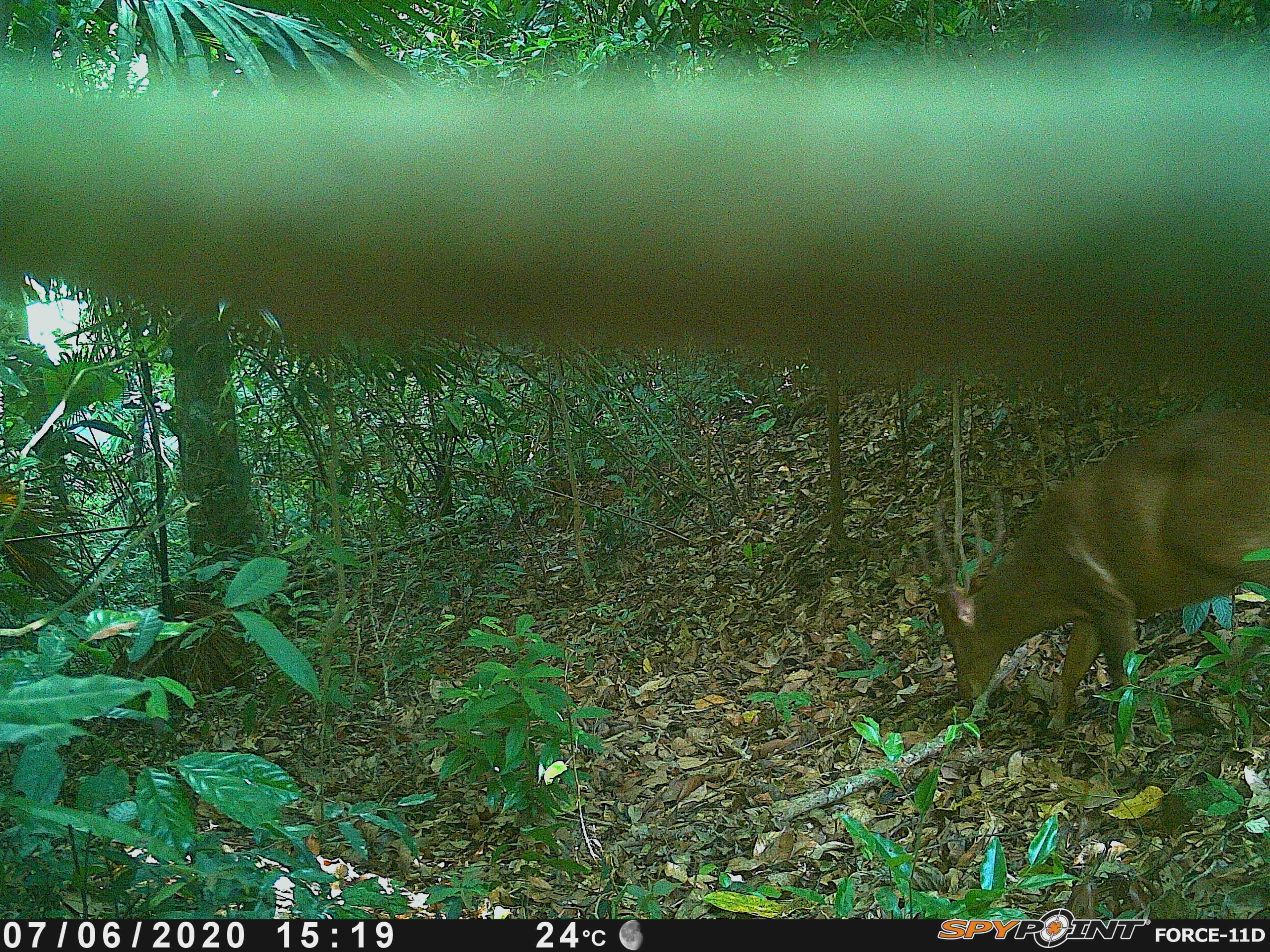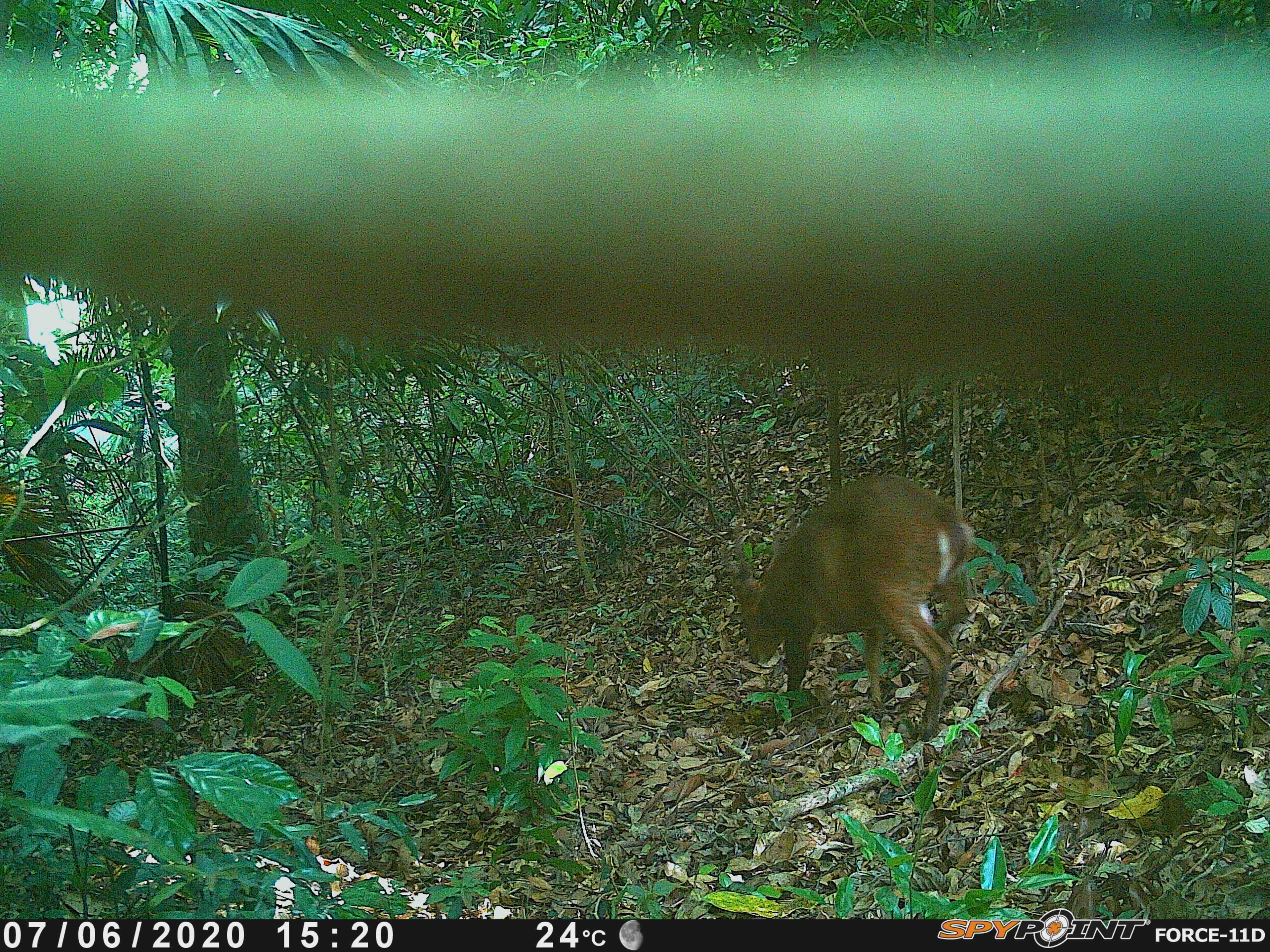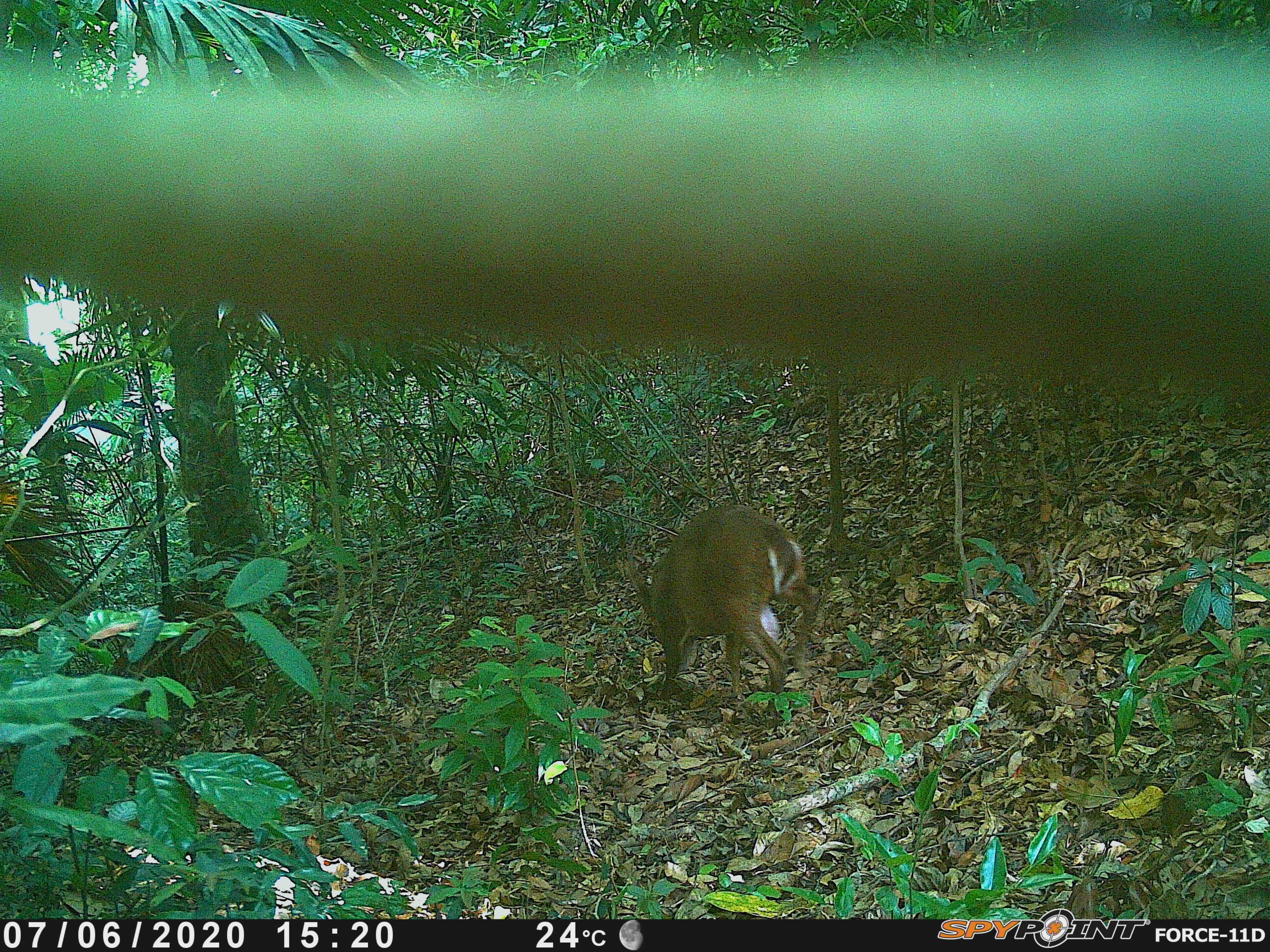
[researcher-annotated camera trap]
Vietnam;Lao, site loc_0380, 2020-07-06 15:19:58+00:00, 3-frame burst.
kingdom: Animalia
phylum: Chordata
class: Mammalia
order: Artiodactyla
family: Cervidae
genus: Muntiacus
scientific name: Muntiacus vuquangensis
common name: large-antlered muntjac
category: large antlered muntjac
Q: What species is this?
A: Large antlered muntjac (large-antlered muntjac) (Muntiacus vuquangensis).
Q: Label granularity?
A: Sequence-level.